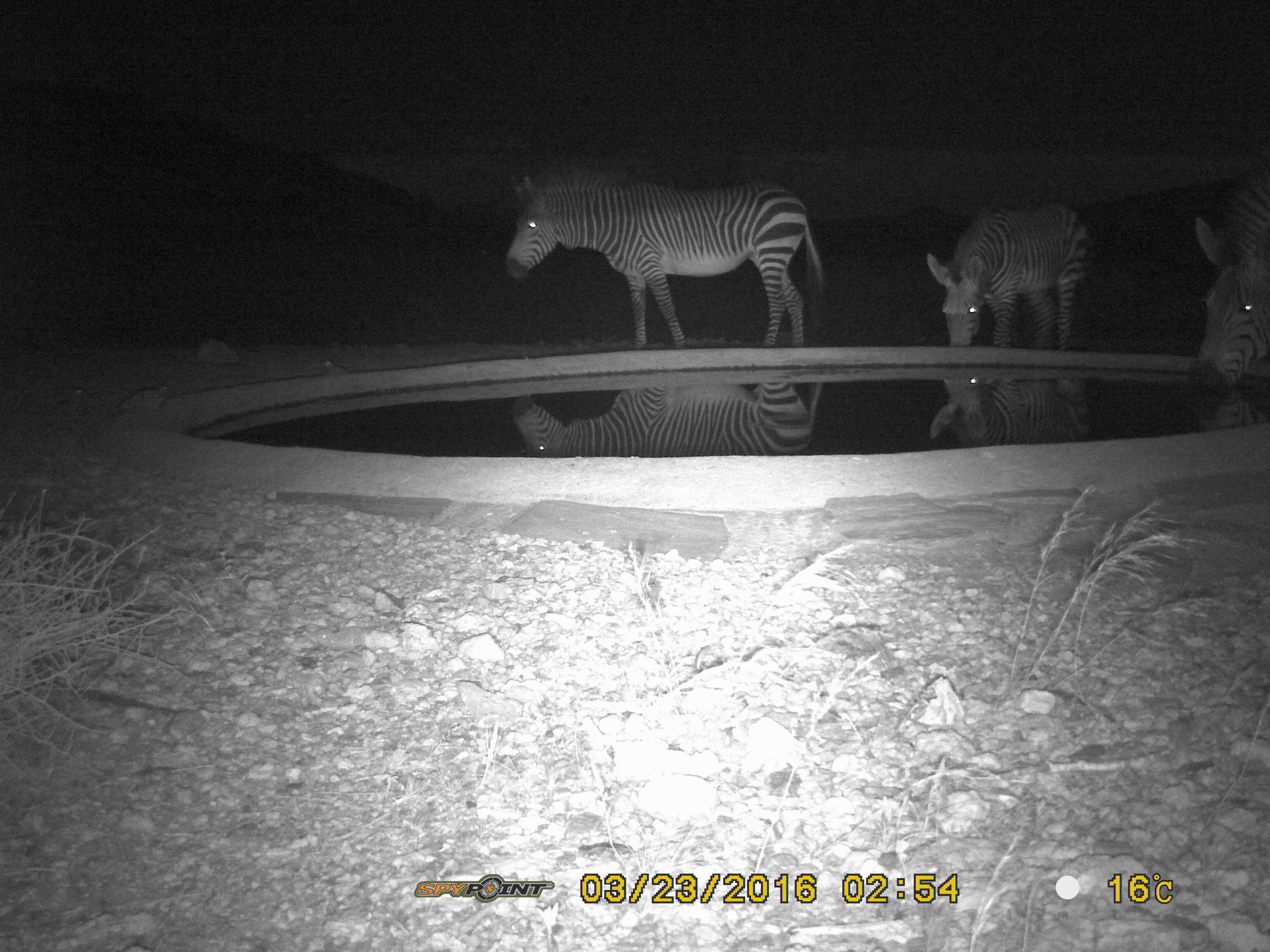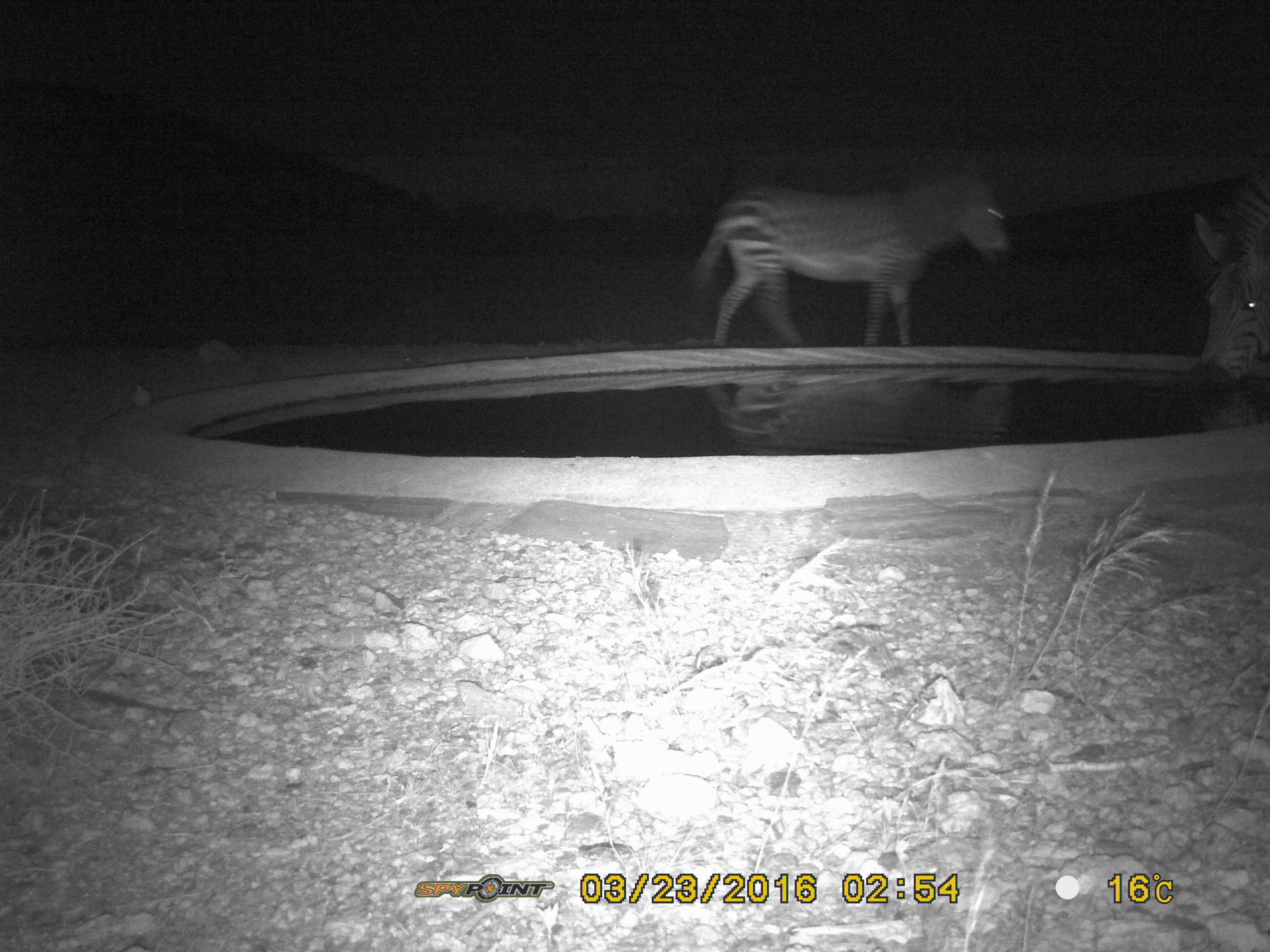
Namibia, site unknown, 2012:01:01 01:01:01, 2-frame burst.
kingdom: Animalia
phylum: Chordata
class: Mammalia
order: Perissodactyla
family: Equidae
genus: Equus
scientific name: Equus zebra hartmannae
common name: hartmann's mountain zebra